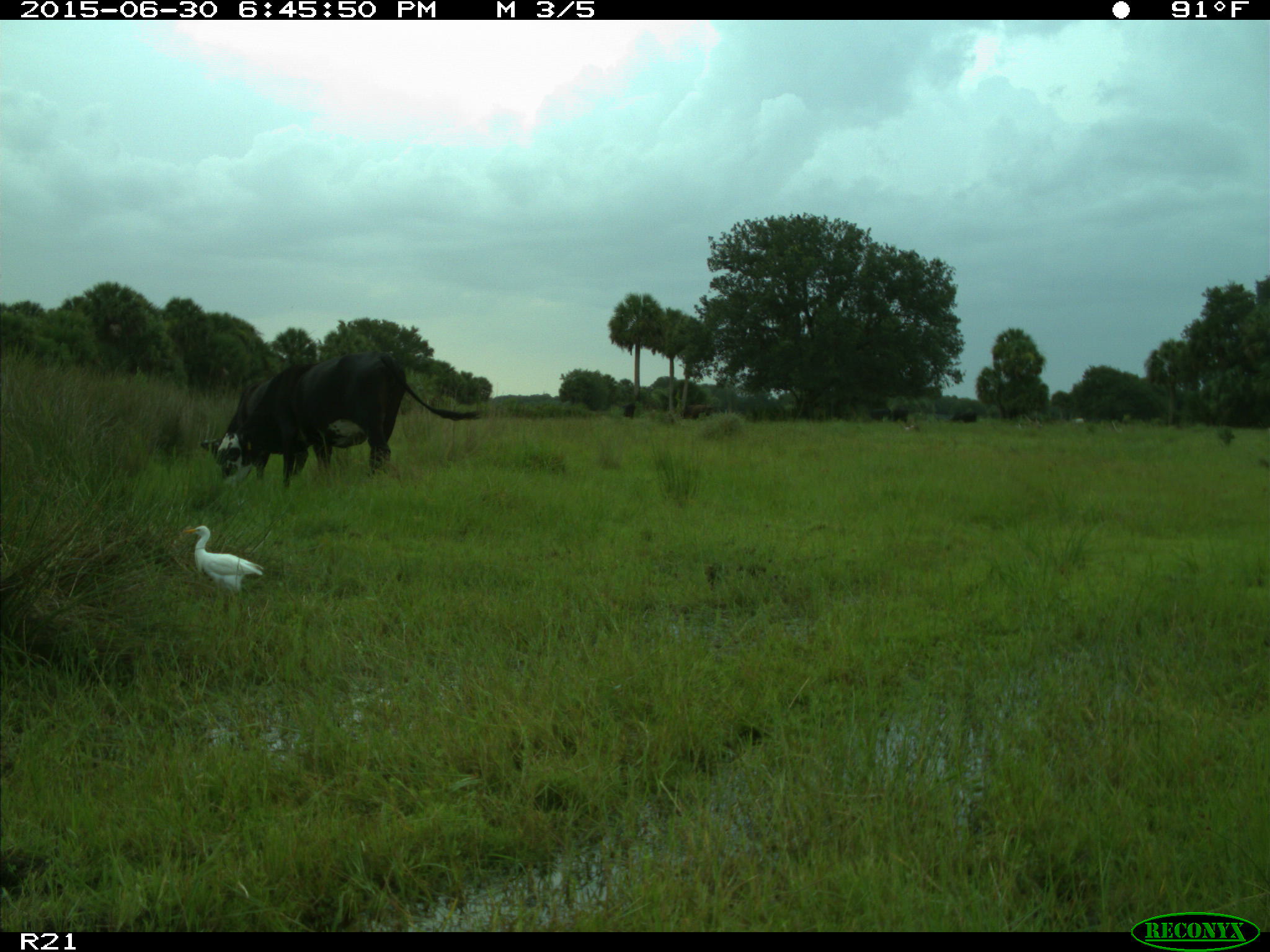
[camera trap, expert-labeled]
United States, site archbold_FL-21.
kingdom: Animalia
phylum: Chordata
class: Mammalia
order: Artiodactyla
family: Bovidae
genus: Bos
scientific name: Bos taurus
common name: domestic cow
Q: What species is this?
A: Bos taurus (domestic cow).